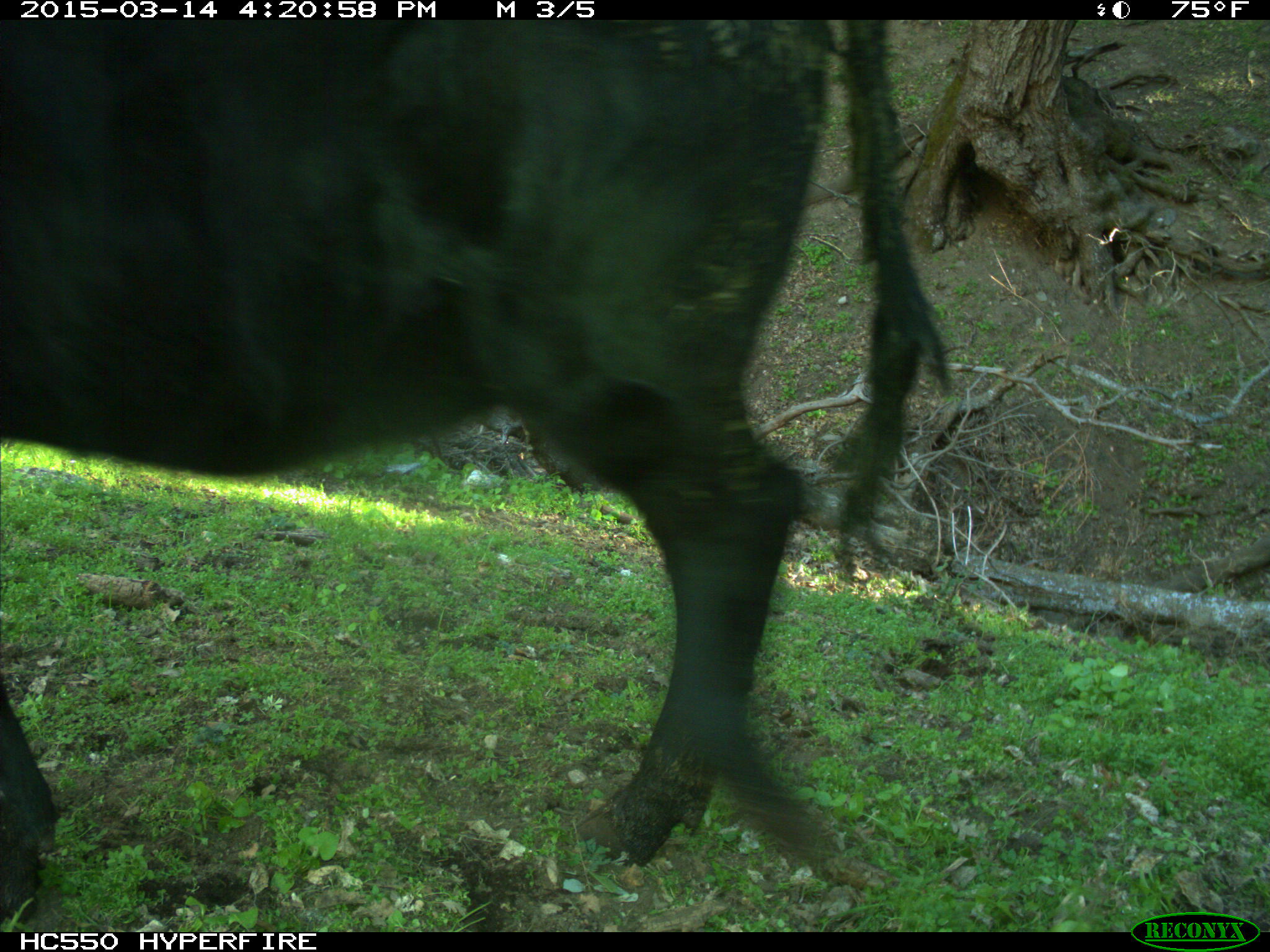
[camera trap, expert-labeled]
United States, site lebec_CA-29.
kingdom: Animalia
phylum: Chordata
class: Mammalia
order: Artiodactyla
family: Bovidae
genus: Bos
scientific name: Bos taurus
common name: domestic cow